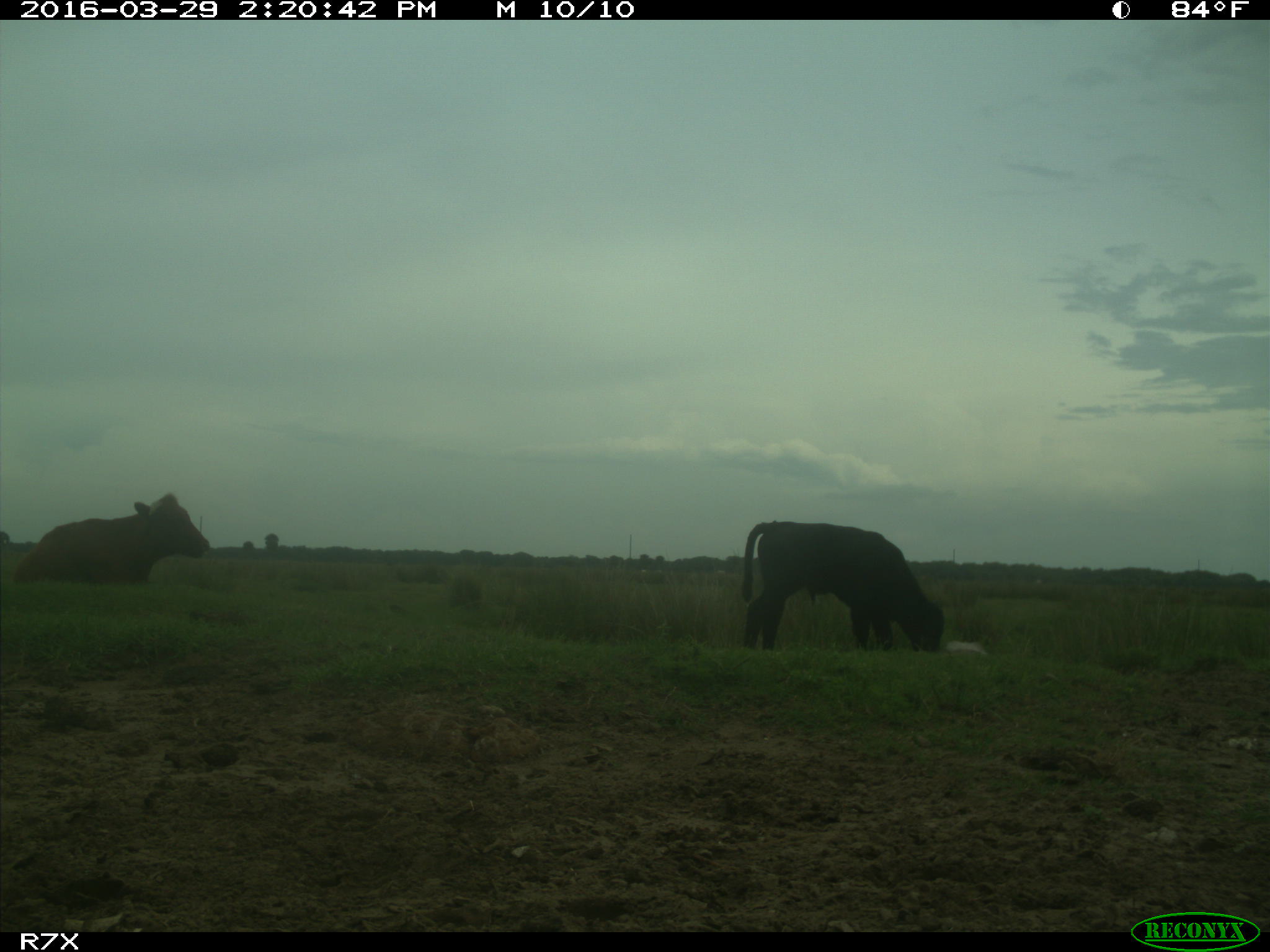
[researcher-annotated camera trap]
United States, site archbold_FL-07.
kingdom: Animalia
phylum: Chordata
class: Mammalia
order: Artiodactyla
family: Bovidae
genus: Bos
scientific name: Bos taurus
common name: domestic cow